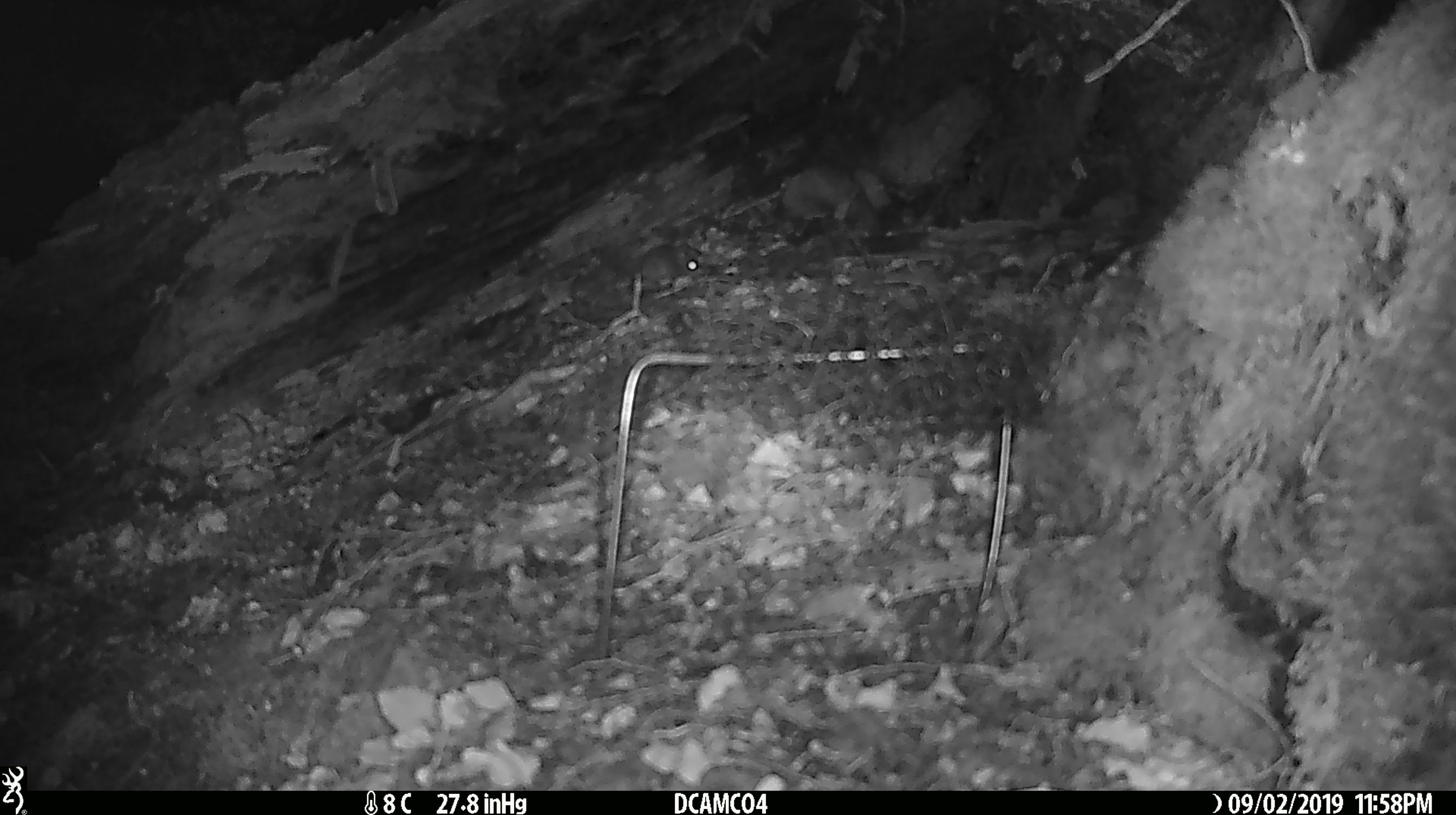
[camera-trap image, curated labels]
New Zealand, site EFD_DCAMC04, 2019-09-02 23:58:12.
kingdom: Animalia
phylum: Chordata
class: Mammalia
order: Rodentia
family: Muridae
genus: Mus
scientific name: Mus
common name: mouse